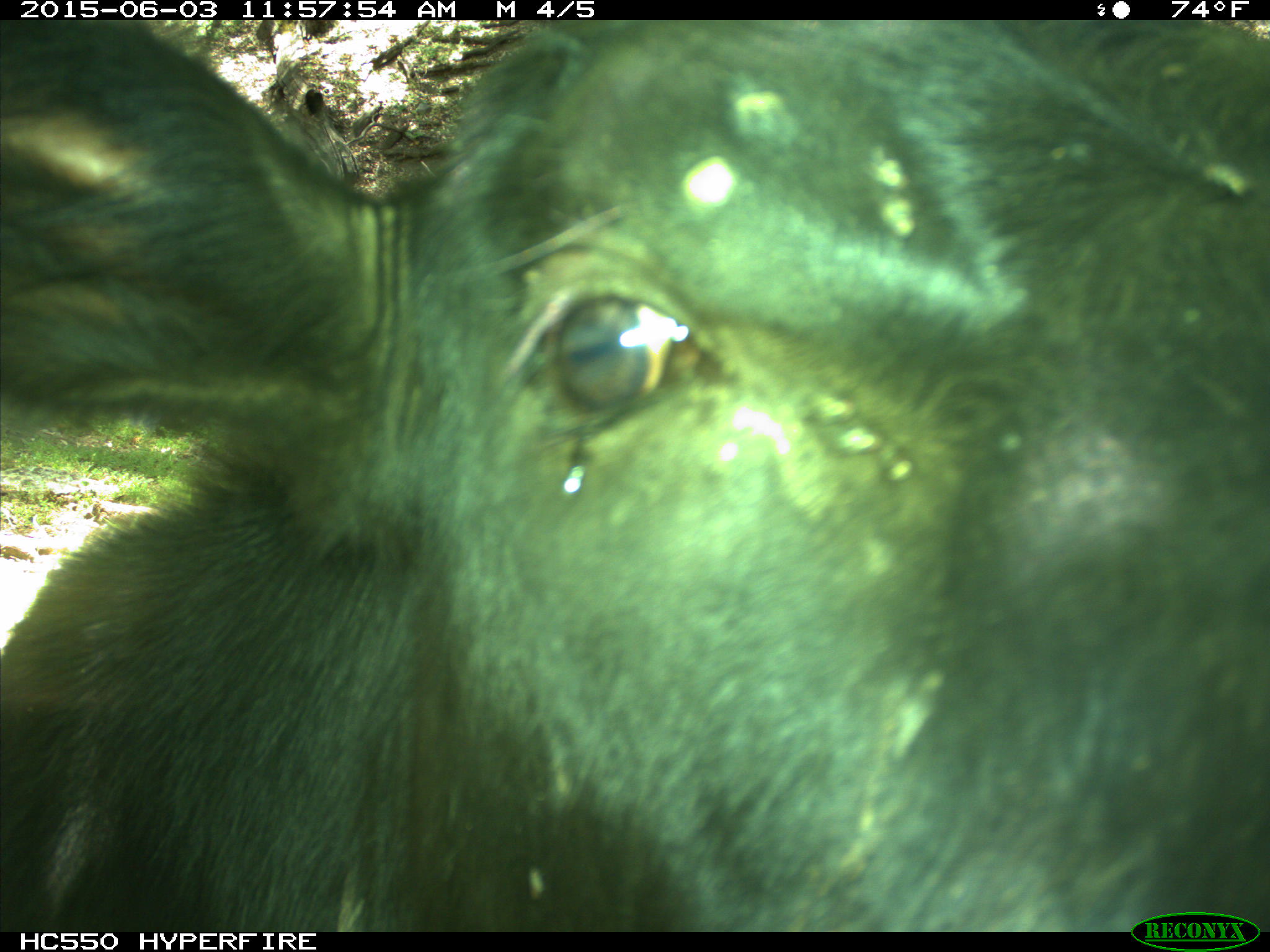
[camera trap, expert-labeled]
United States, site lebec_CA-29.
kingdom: Animalia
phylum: Chordata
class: Mammalia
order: Artiodactyla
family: Bovidae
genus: Bos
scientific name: Bos taurus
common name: domestic cow